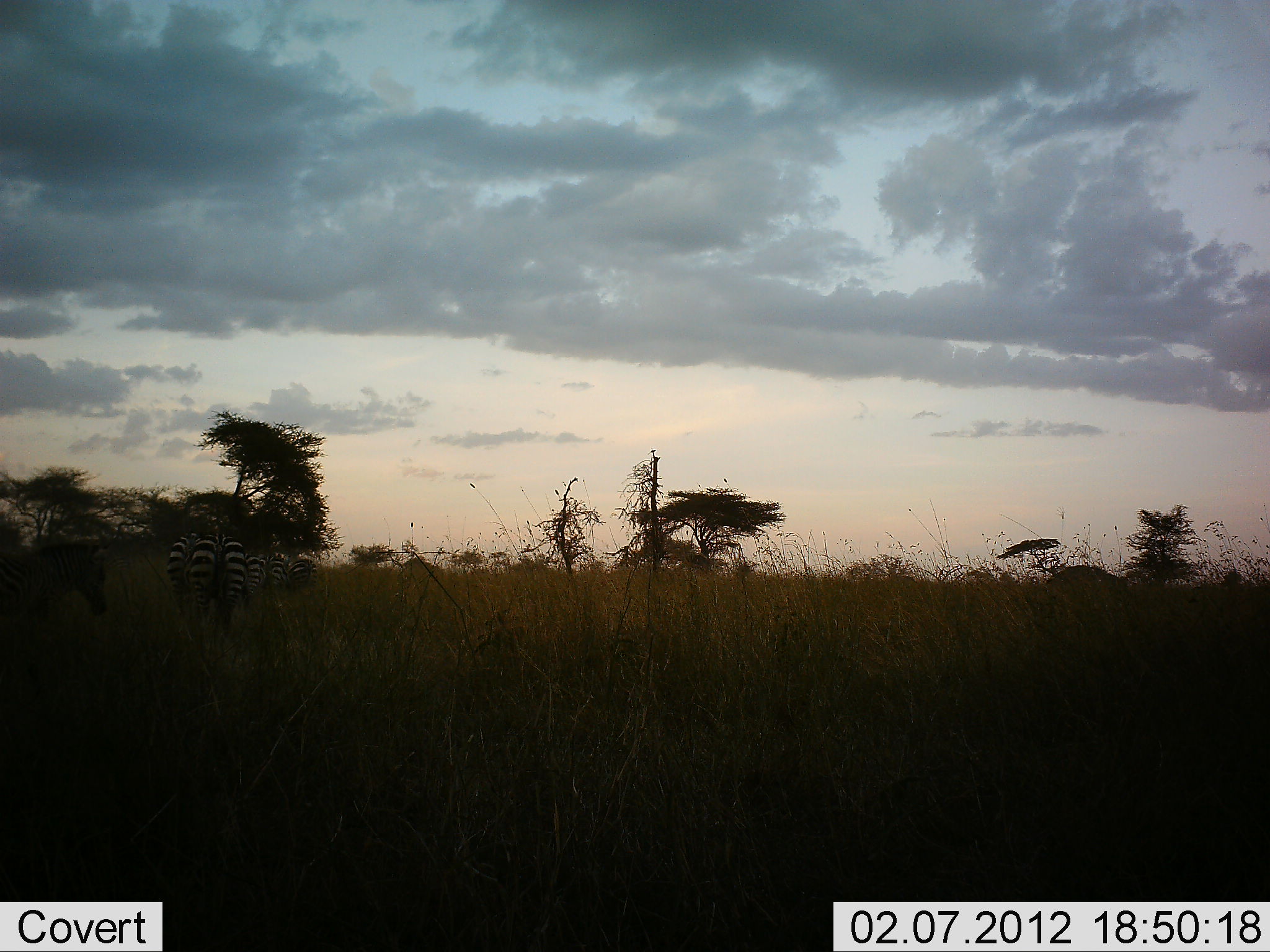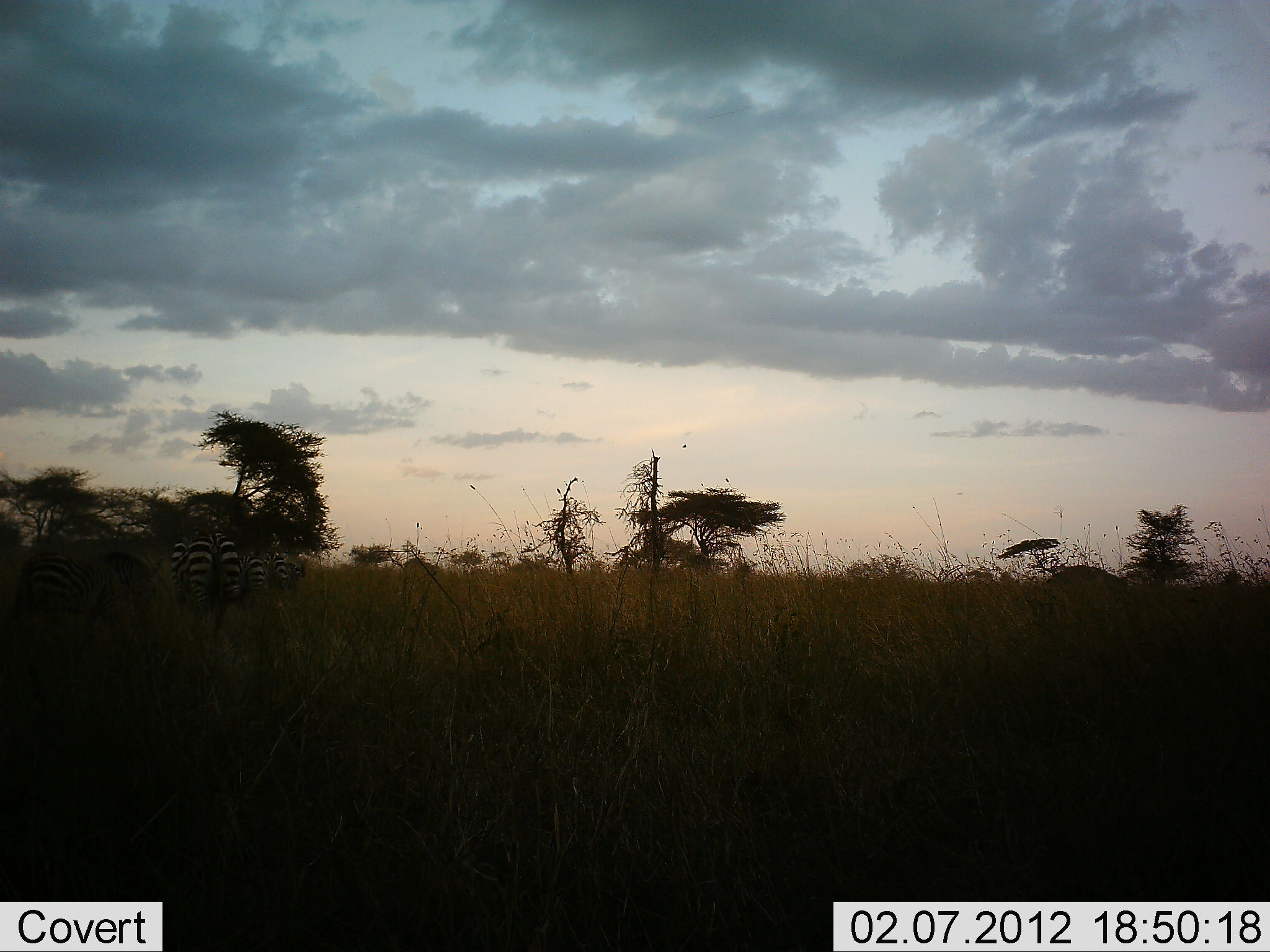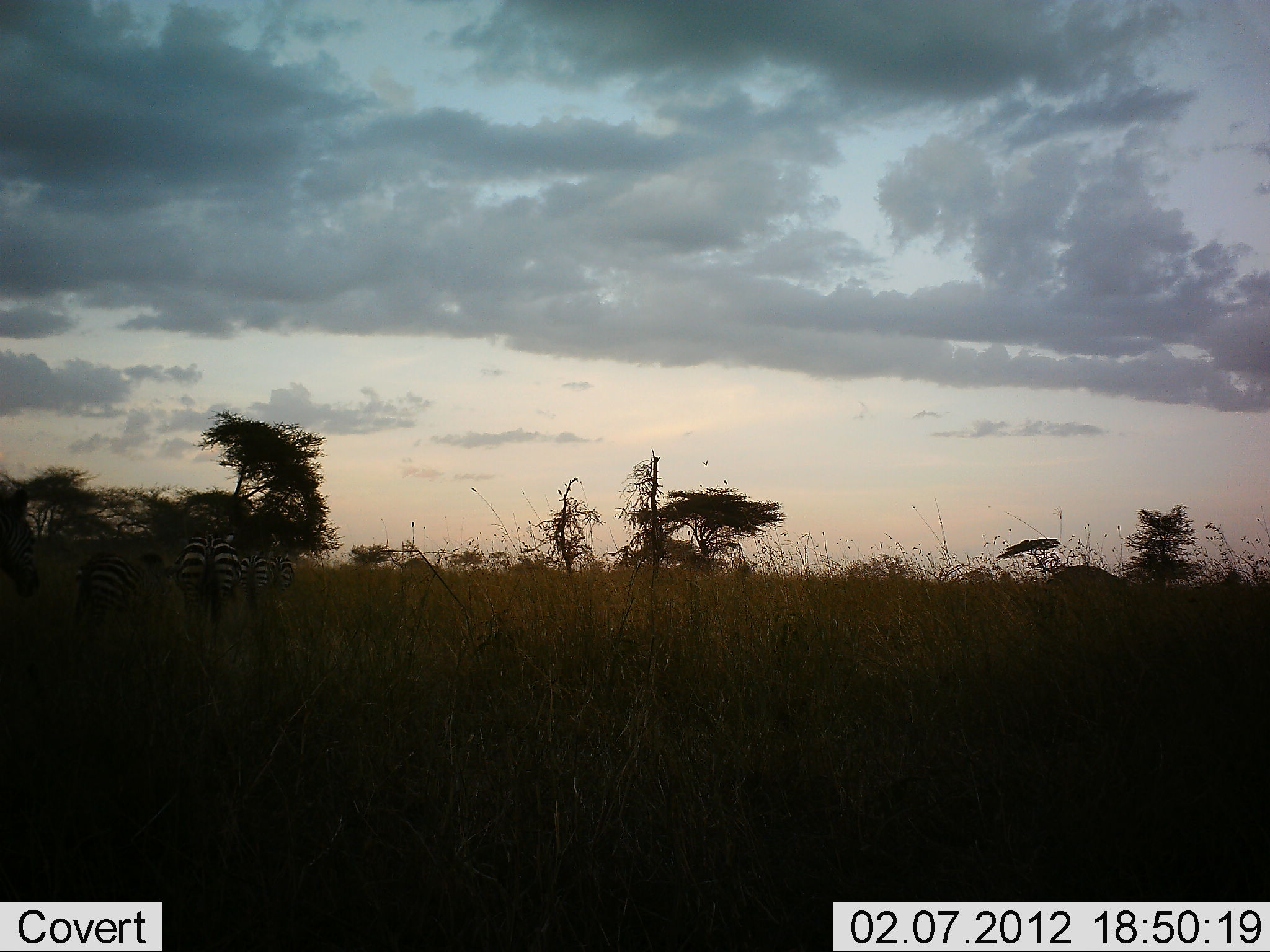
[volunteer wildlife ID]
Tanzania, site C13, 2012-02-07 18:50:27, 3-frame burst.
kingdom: Animalia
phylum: Chordata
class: Mammalia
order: Perissodactyla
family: Equidae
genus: Equus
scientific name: Equus quagga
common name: plains zebra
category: zebra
Zebra (plains zebra) (Equus quagga), count 4. Behavior (volunteer vote fractions): standing 27%, resting 0%, moving 53%, interacting 0%. Young present (vote fraction): 0%. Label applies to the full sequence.